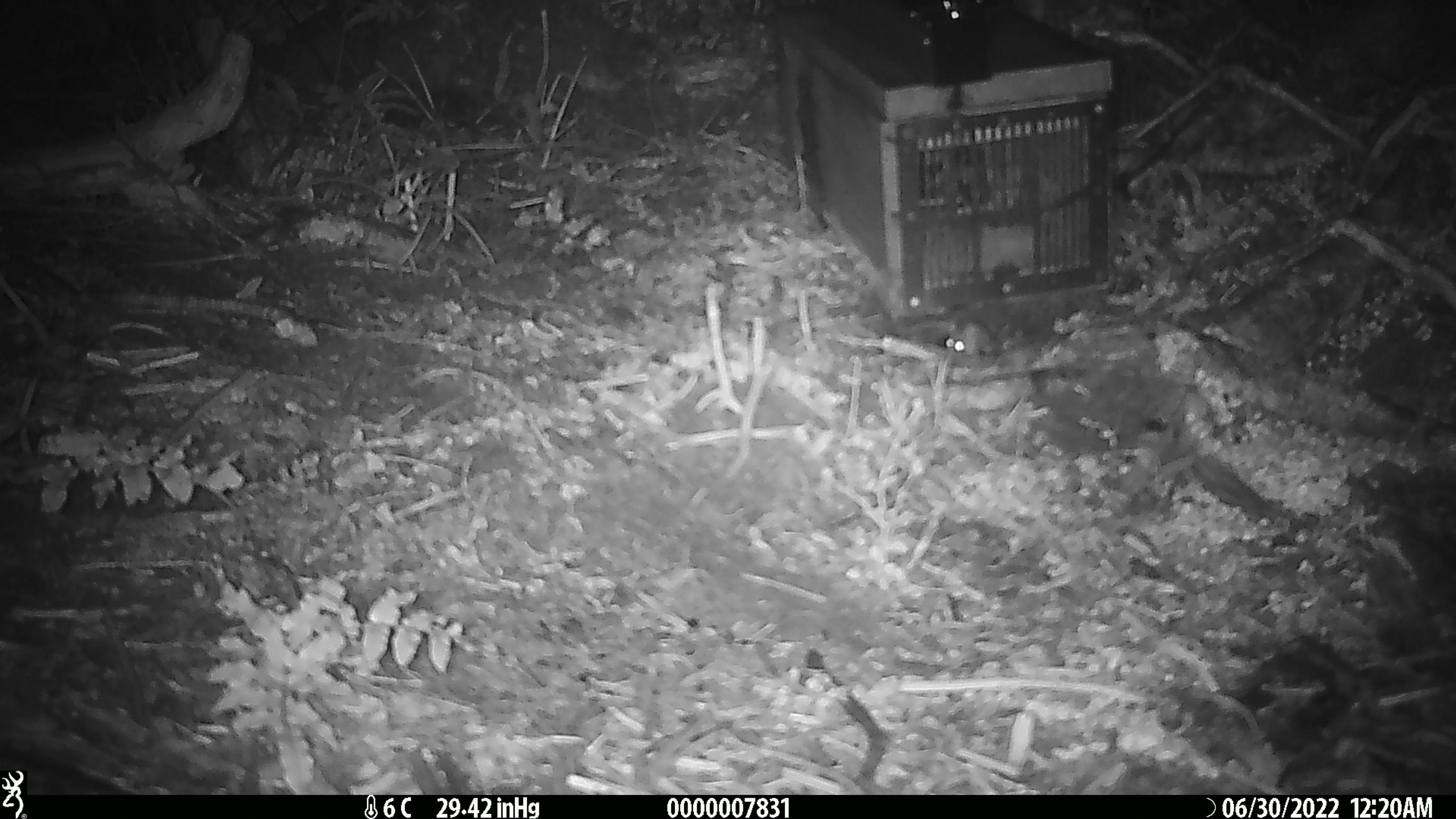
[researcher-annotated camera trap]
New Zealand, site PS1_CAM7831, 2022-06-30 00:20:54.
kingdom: Animalia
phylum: Chordata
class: Mammalia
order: Rodentia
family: Muridae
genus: Mus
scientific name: Mus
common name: mouse